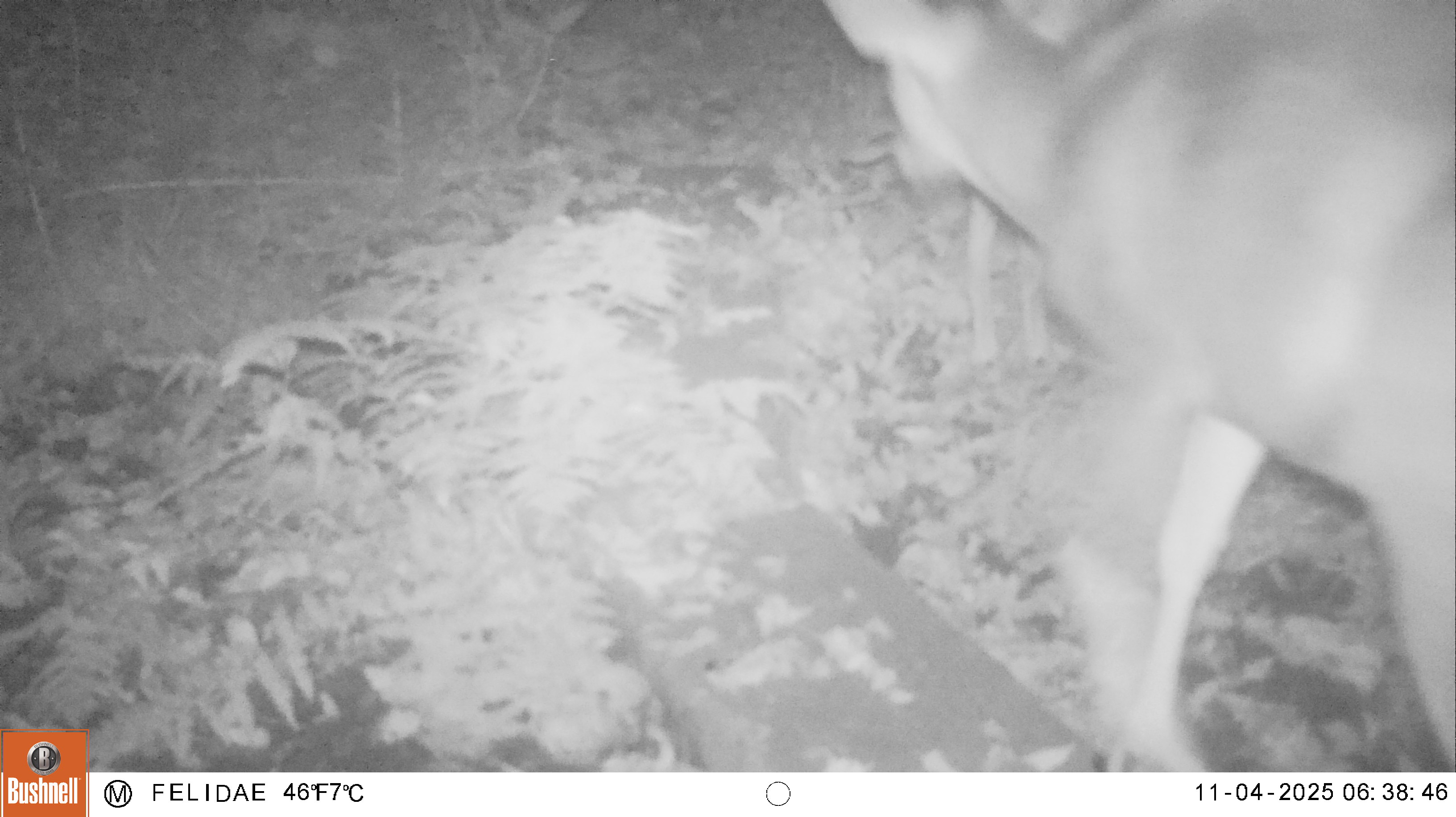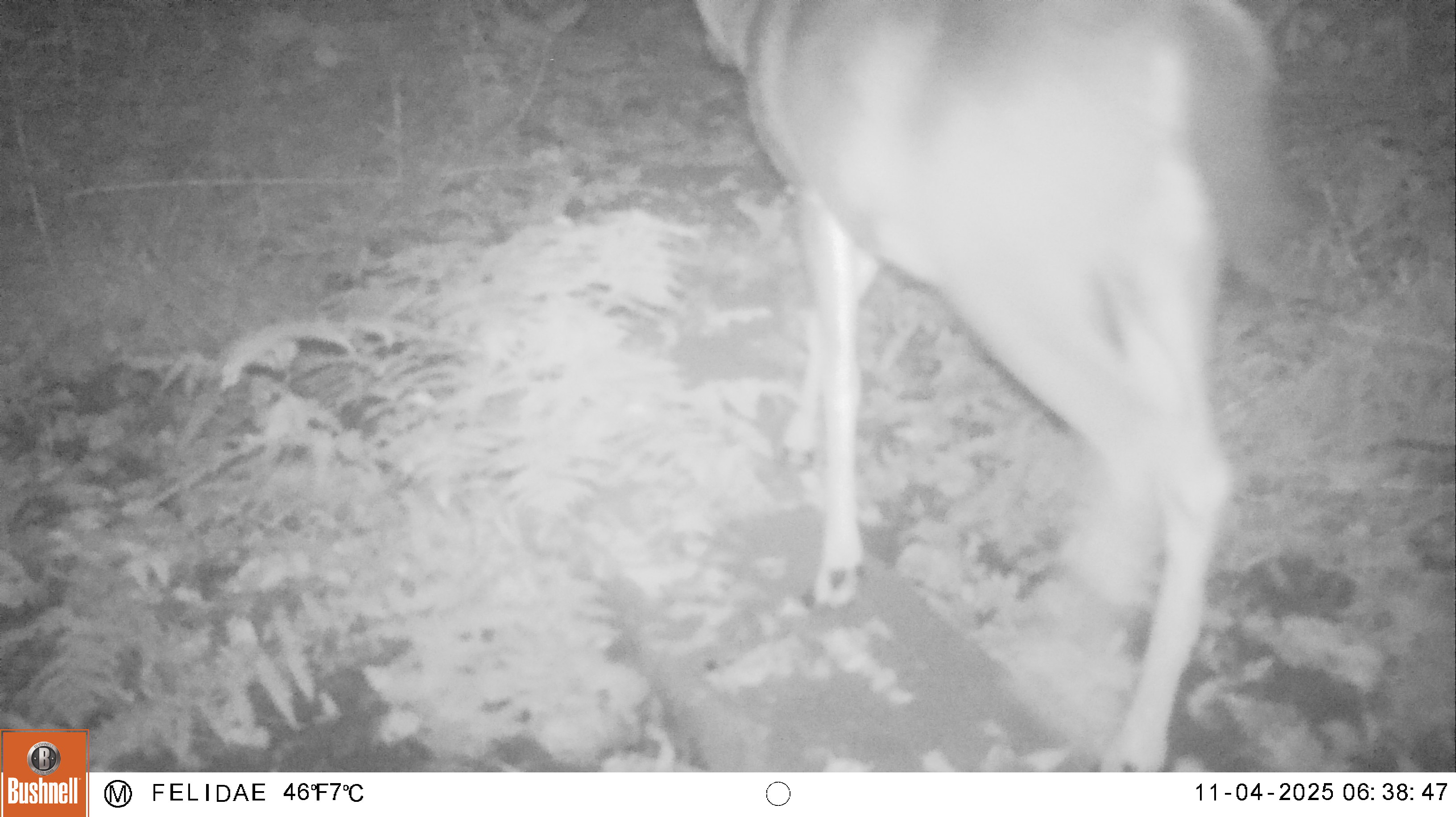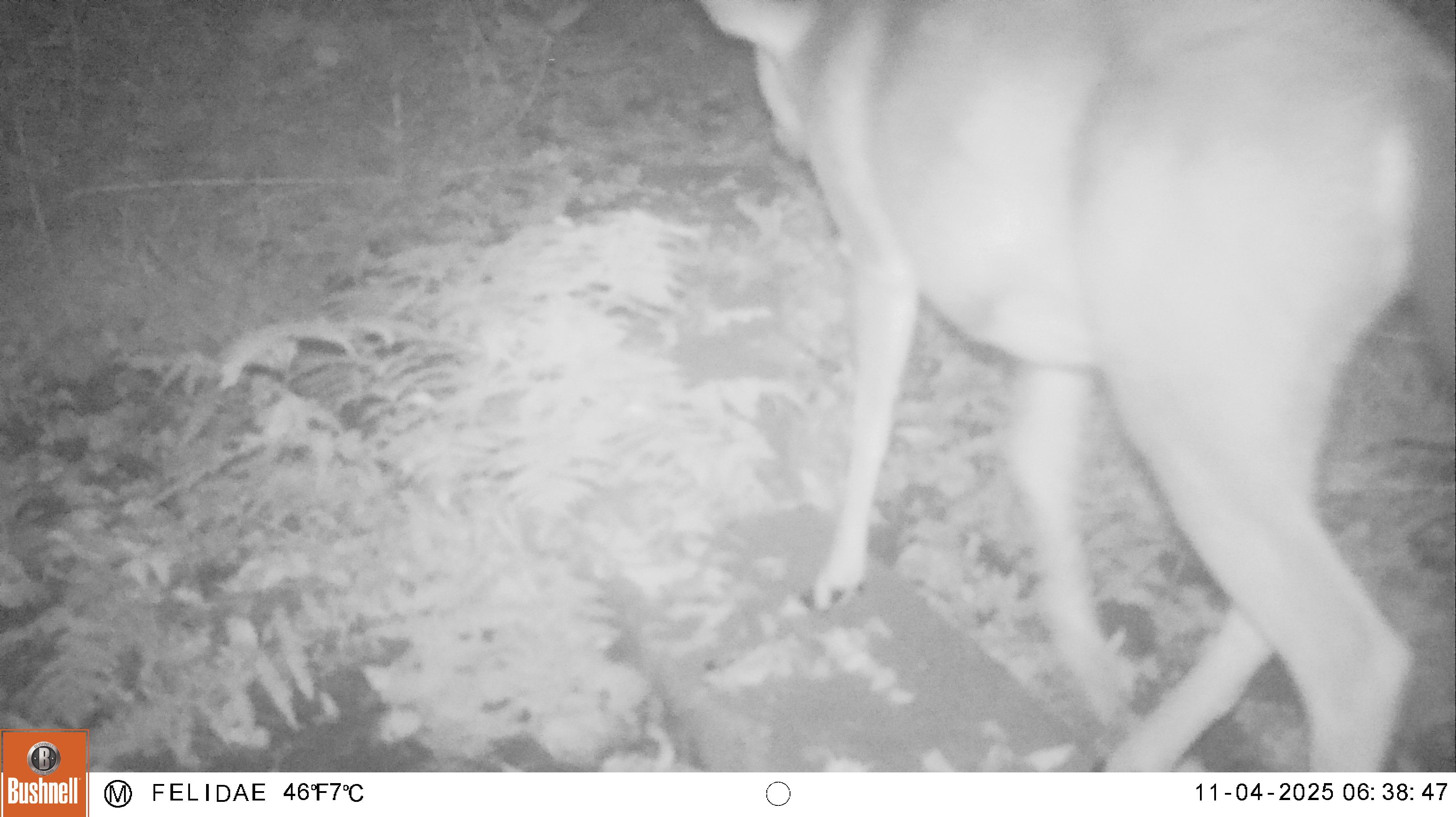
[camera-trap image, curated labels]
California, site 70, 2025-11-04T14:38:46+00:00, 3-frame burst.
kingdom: Animalia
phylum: Chordata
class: Mammalia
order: Artiodactyla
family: Cervidae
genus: Odocoileus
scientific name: Odocoileus hemionus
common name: mule deer